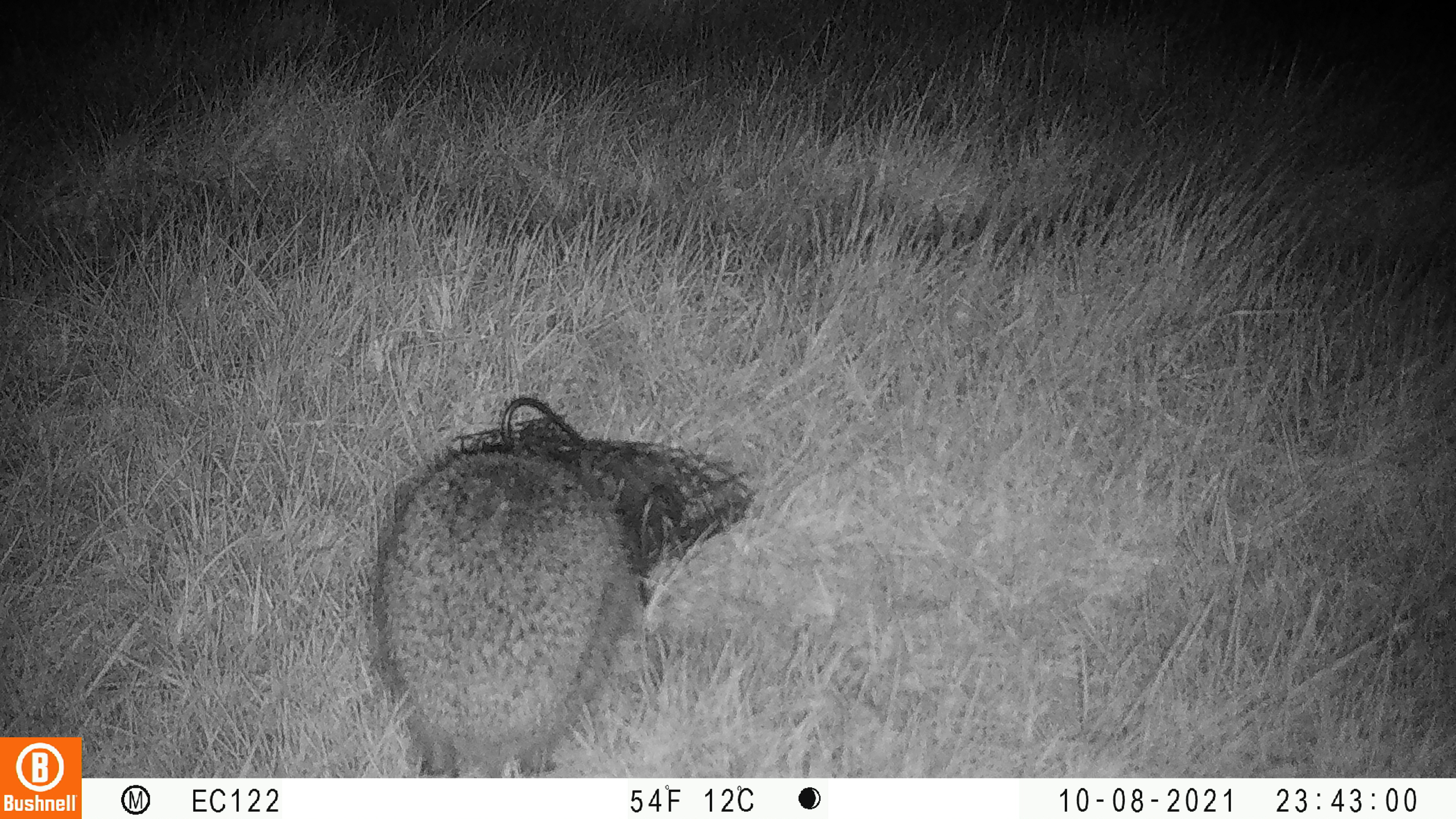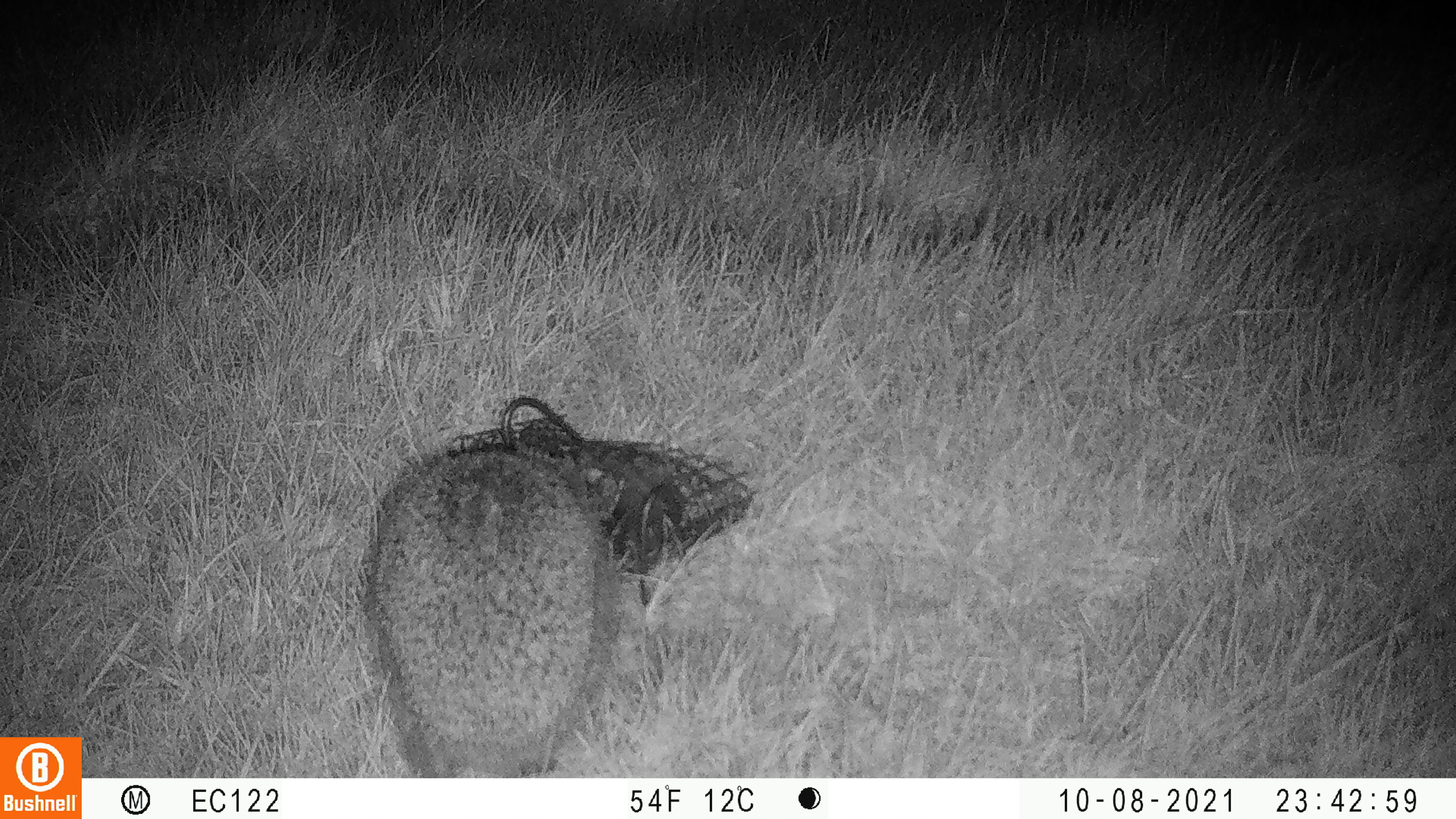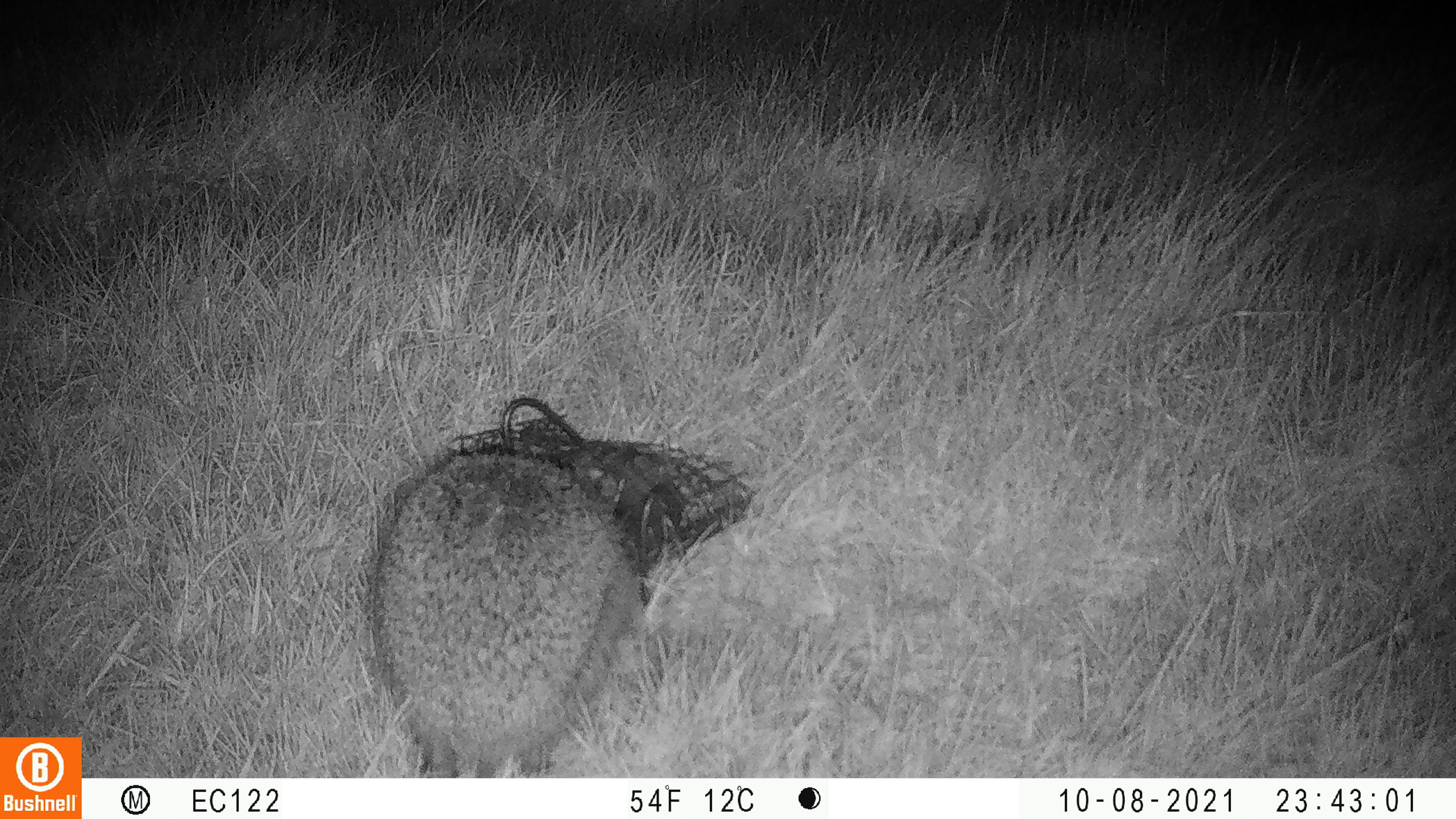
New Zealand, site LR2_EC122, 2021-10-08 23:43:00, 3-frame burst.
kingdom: Animalia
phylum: Chordata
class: Mammalia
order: Eulipotyphla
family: Erinaceidae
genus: Erinaceus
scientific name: Erinaceus europaeus europaeus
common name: european hedgehog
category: hedgehog